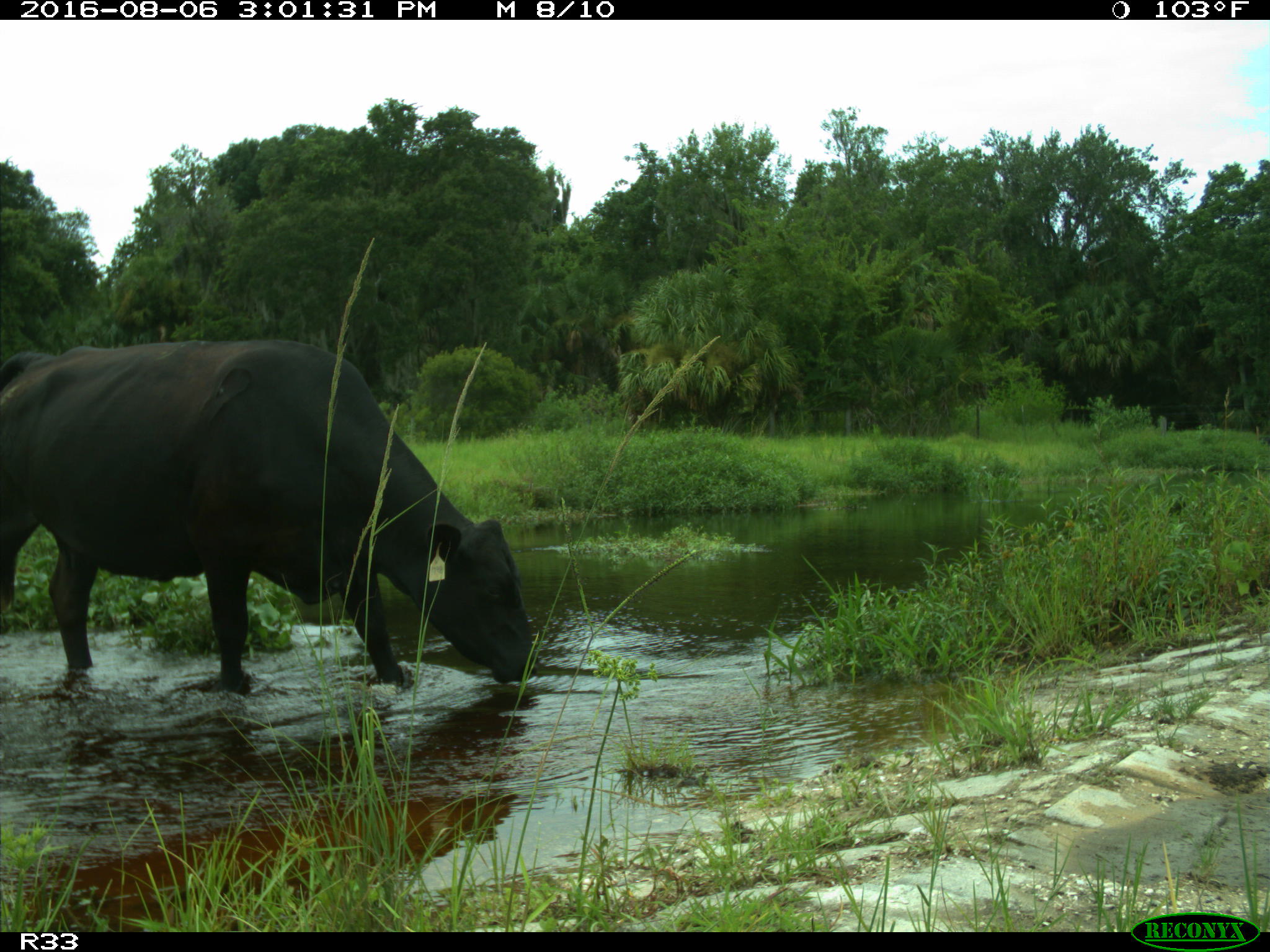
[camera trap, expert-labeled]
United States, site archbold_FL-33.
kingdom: Animalia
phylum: Chordata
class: Mammalia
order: Artiodactyla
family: Bovidae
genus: Bos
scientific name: Bos taurus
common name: domestic cow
Bos taurus (domestic cow).